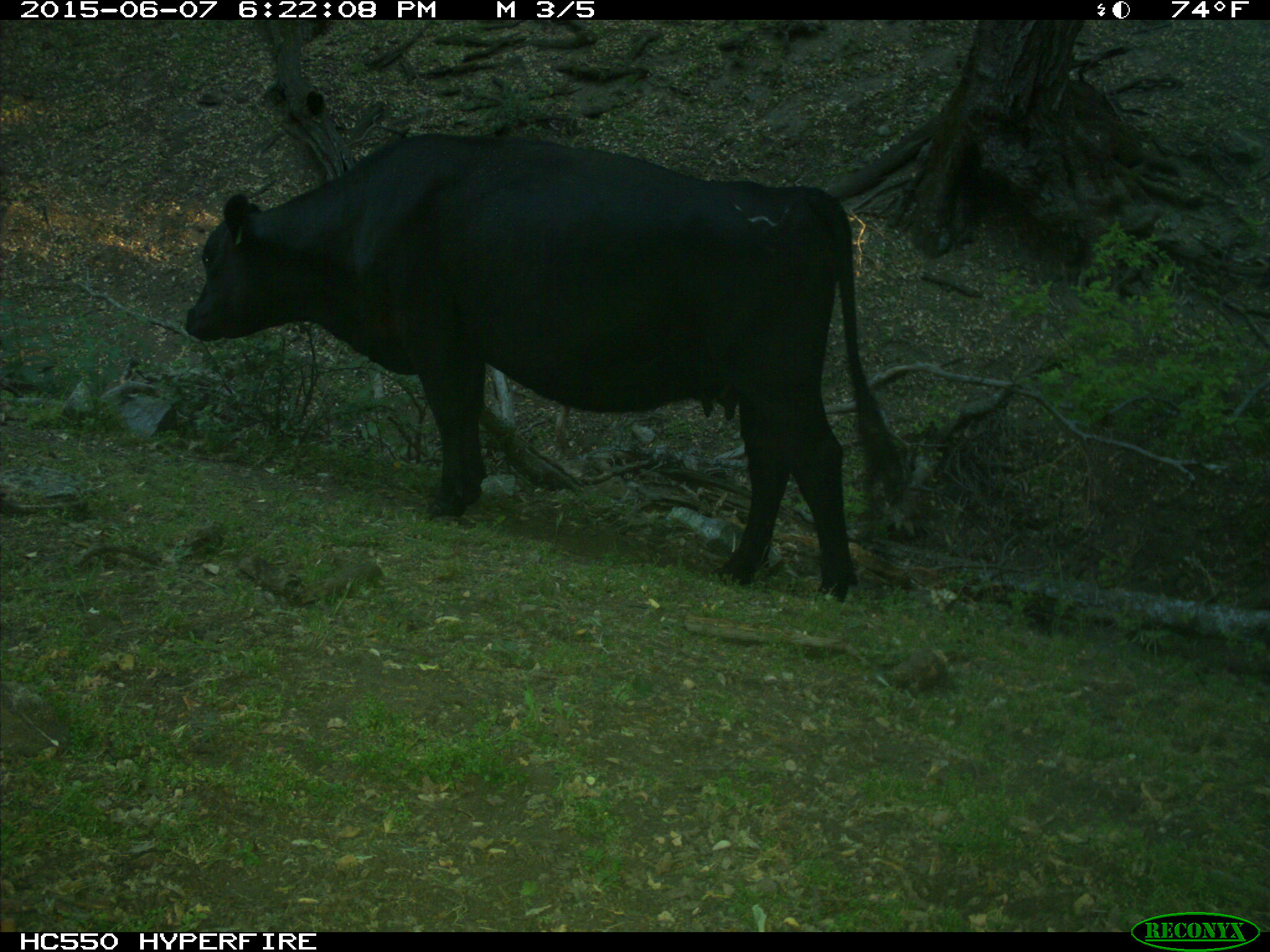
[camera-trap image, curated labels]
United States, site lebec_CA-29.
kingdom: Animalia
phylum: Chordata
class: Mammalia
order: Artiodactyla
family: Bovidae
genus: Bos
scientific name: Bos taurus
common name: domestic cow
Bos taurus (domestic cow).